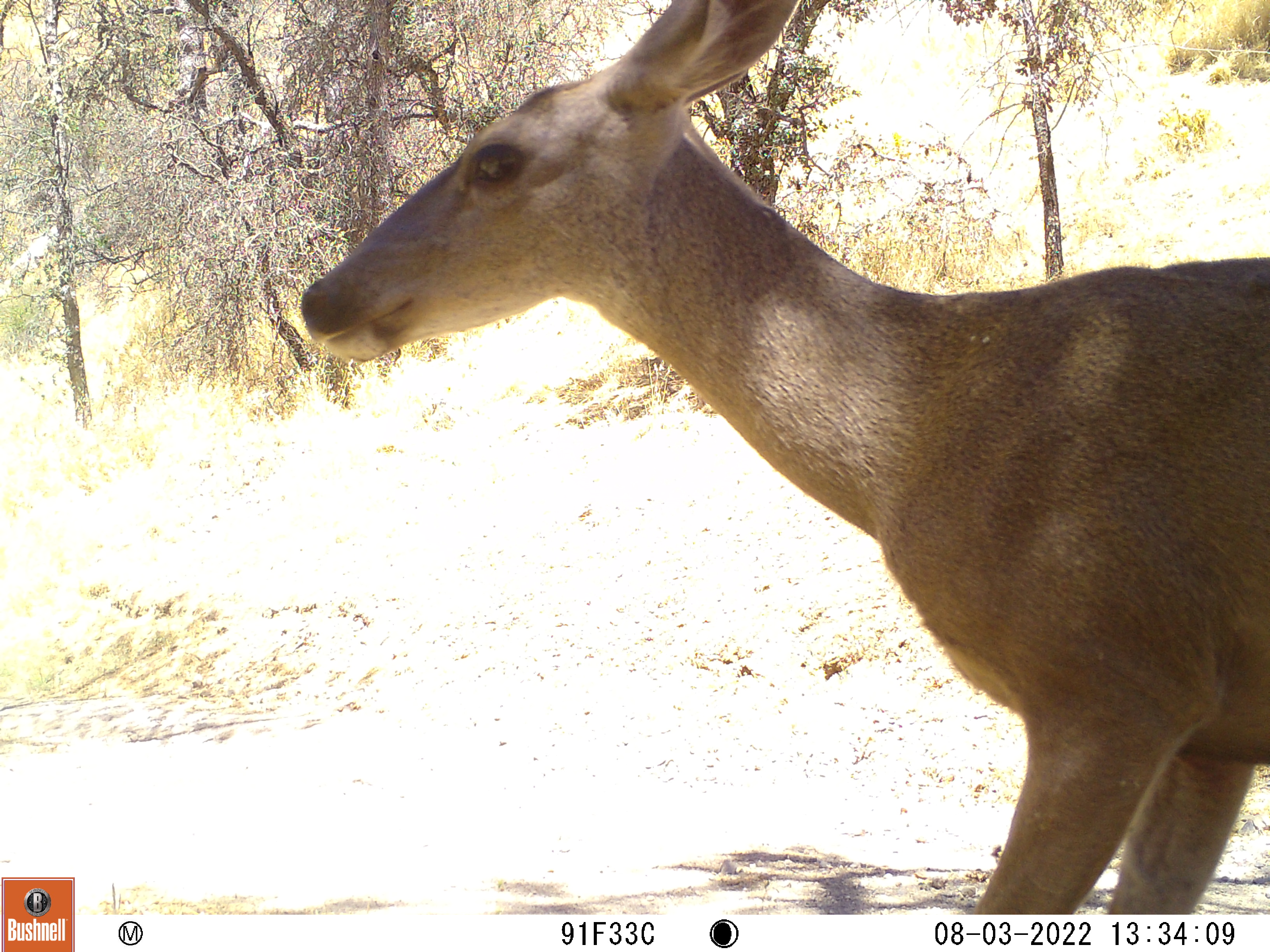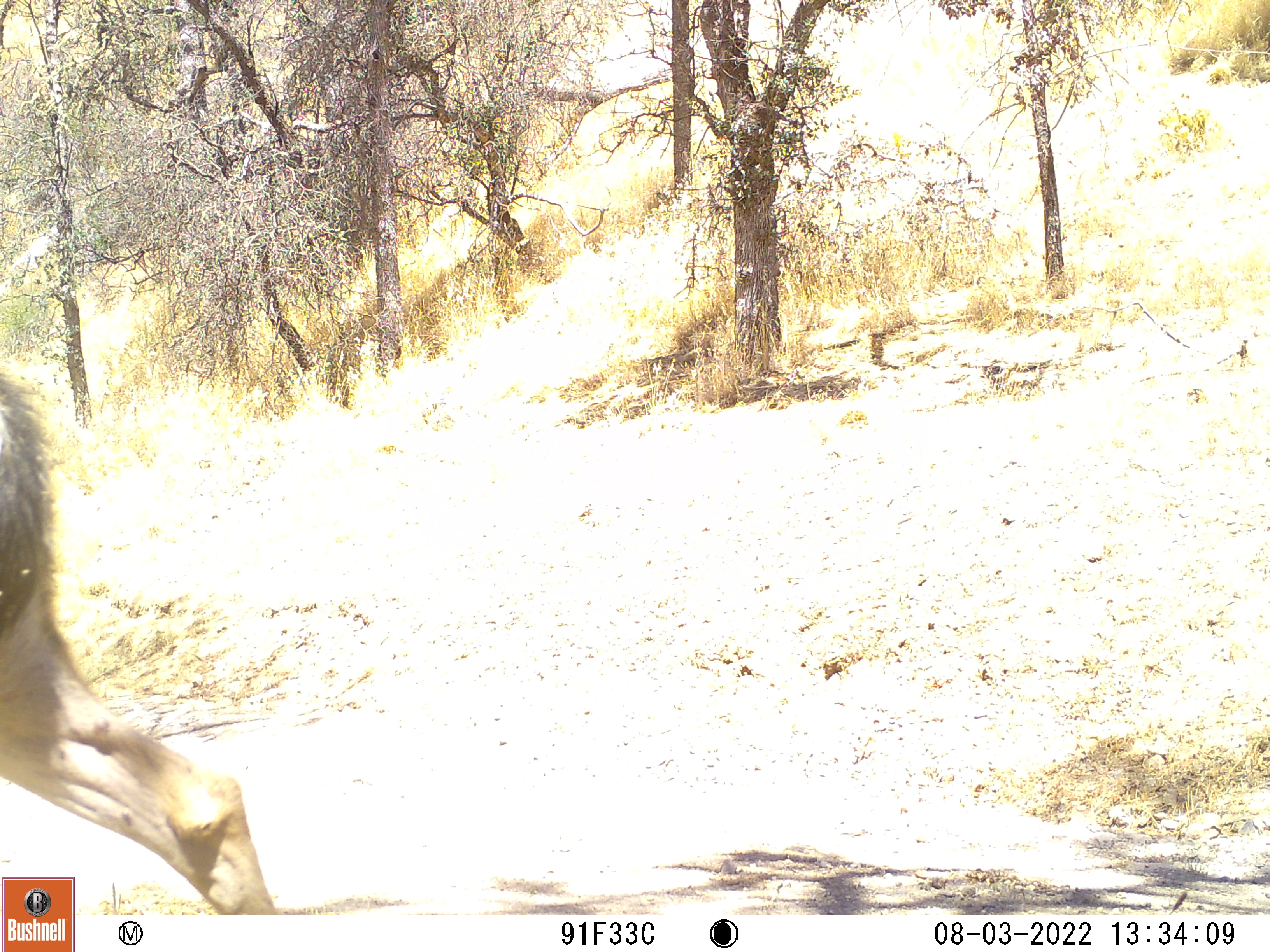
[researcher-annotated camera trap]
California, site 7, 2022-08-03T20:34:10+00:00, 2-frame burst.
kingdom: Animalia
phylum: Chordata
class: Mammalia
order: Artiodactyla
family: Cervidae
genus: Odocoileus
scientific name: Odocoileus hemionus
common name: mule deer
Mule deer (Odocoileus hemionus).